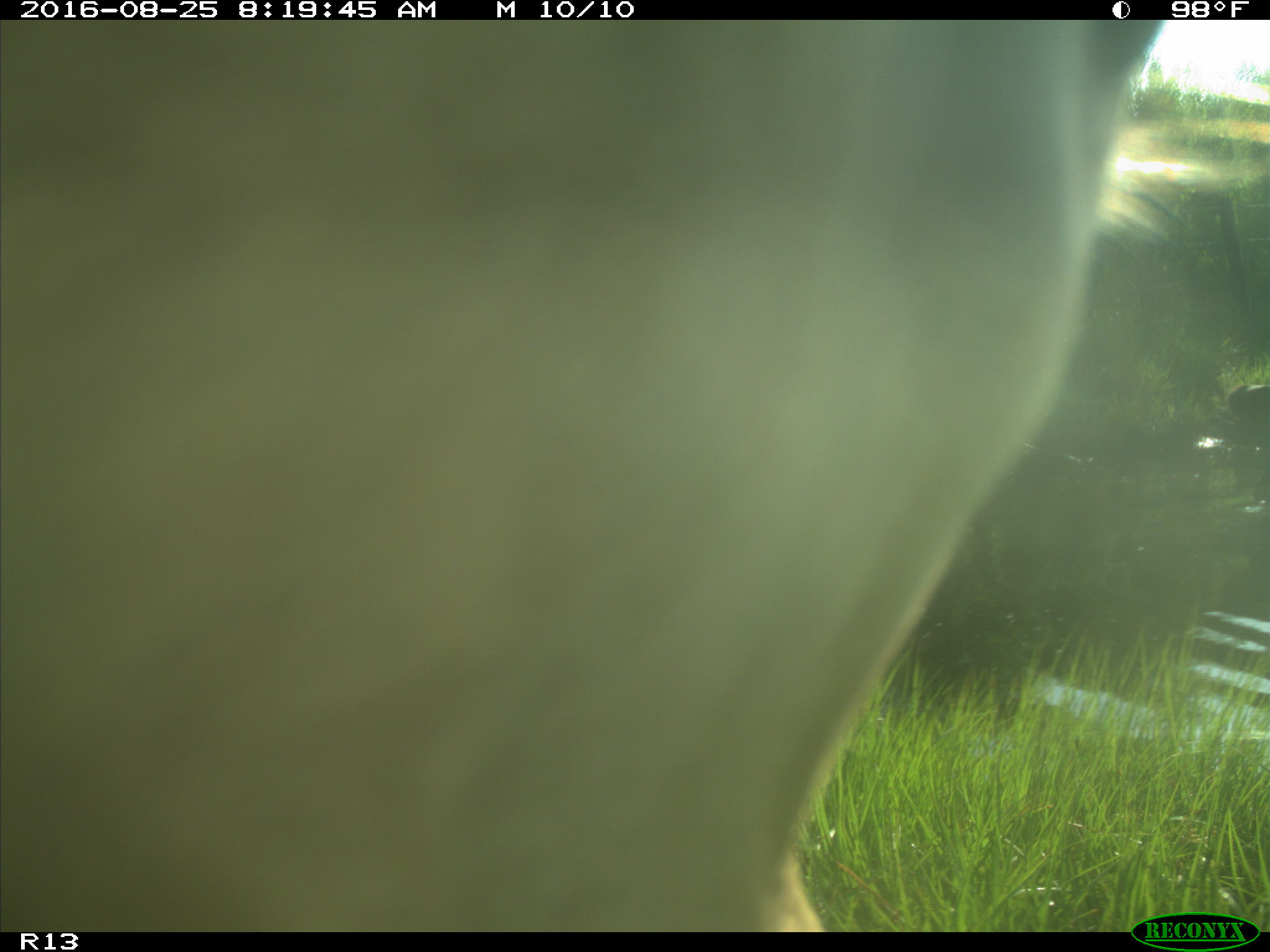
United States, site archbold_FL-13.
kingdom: Animalia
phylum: Chordata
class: Mammalia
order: Artiodactyla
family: Bovidae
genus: Bos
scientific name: Bos taurus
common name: domestic cow